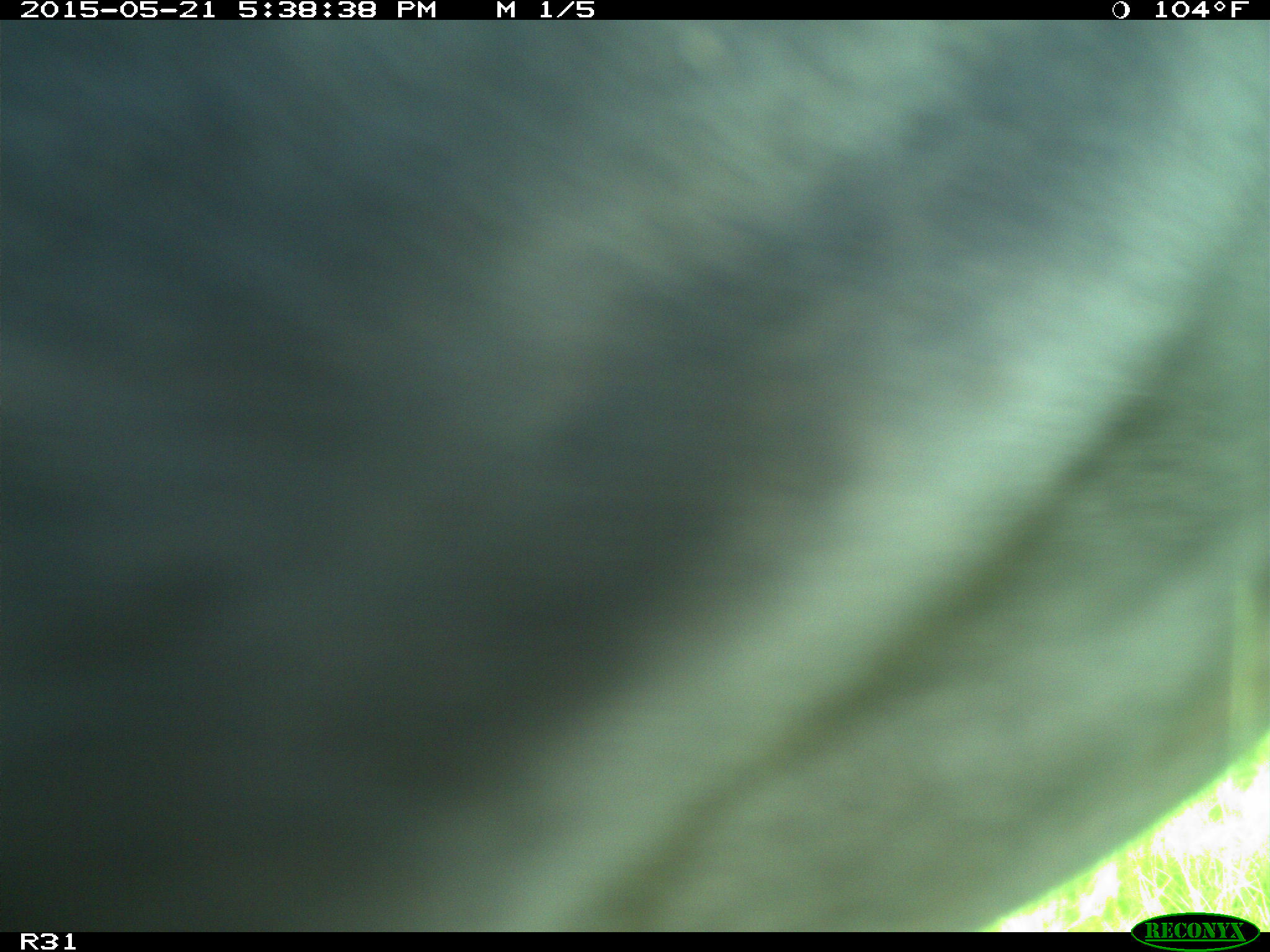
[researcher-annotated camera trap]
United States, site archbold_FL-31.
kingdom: Animalia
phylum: Chordata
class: Mammalia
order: Artiodactyla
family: Bovidae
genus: Bos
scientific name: Bos taurus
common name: domestic cow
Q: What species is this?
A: Bos taurus (domestic cow).